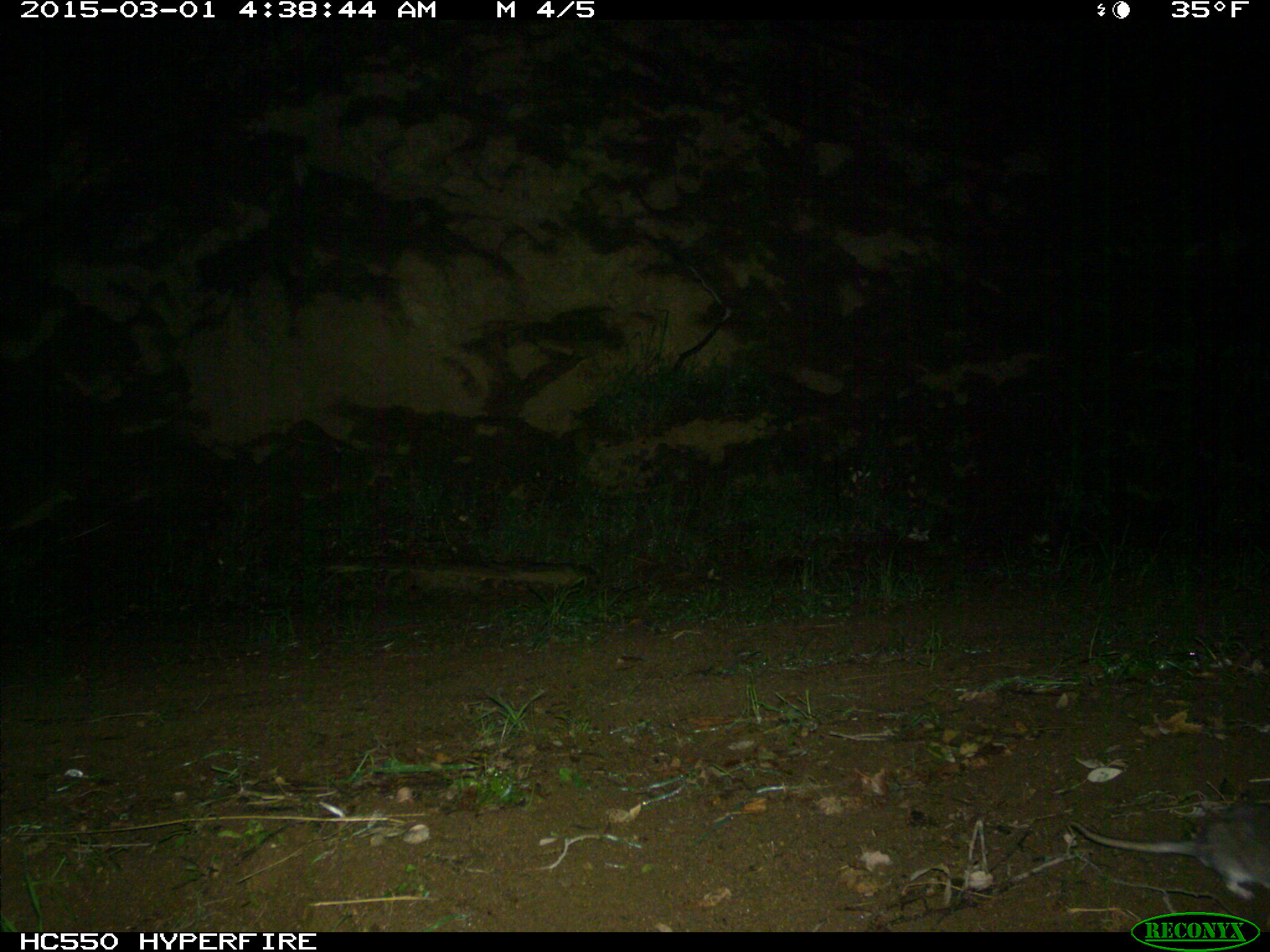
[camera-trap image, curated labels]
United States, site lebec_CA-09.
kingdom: Animalia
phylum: Chordata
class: Mammalia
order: Rodentia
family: Cricetidae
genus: Neotoma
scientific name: Neotoma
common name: pack rat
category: unidentified pack rat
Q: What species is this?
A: Unidentified pack rat (pack rat) (Neotoma).